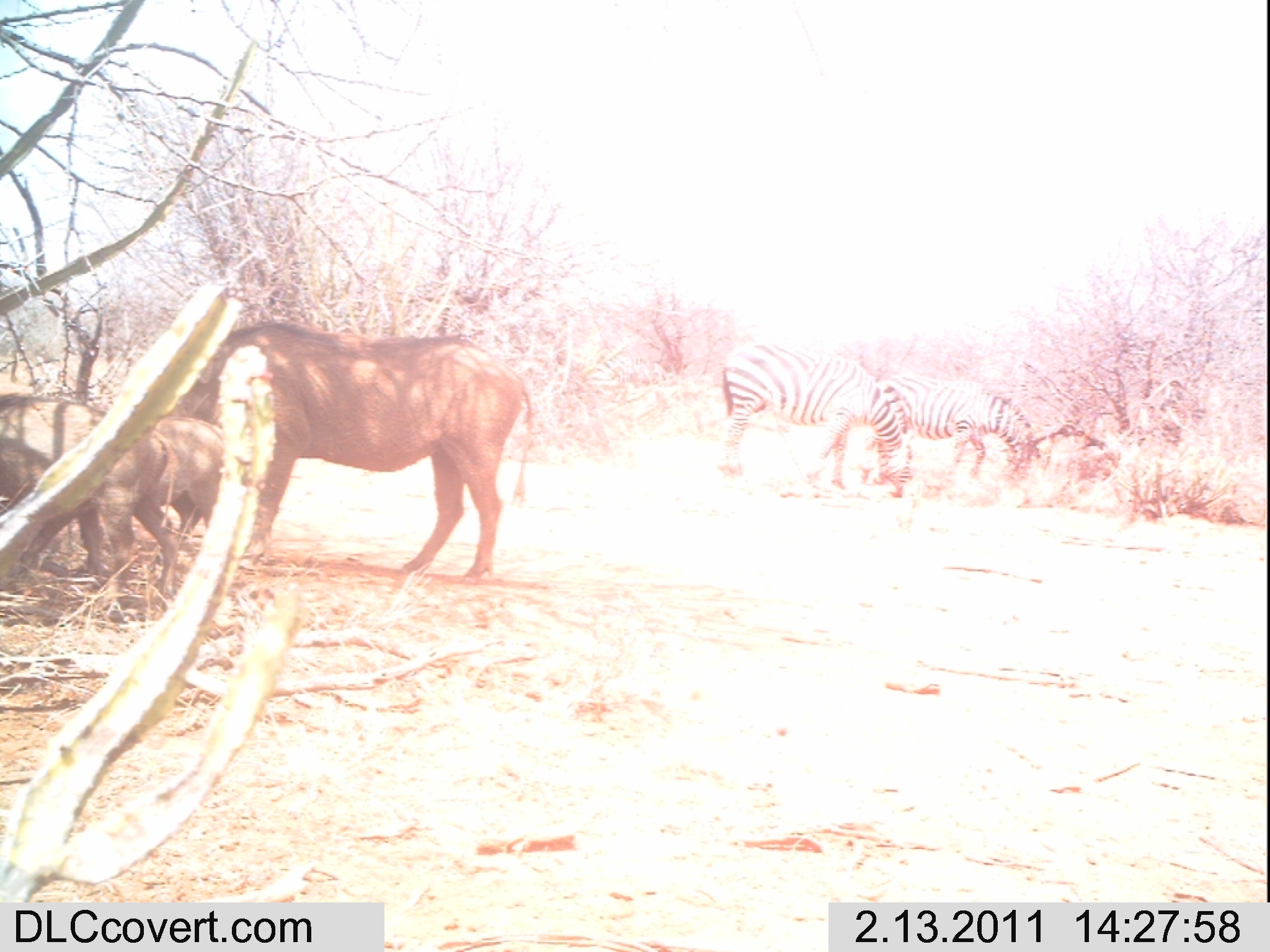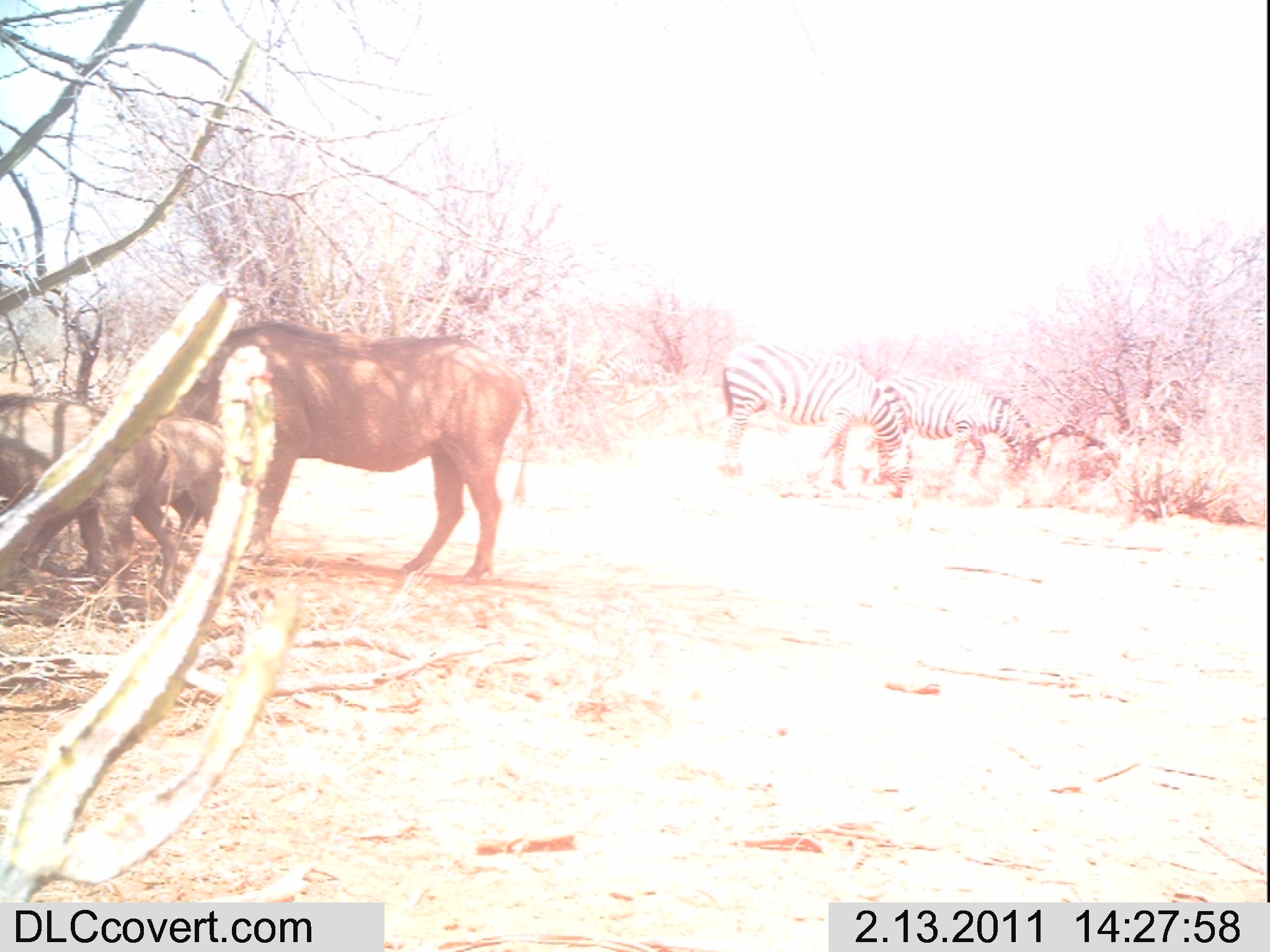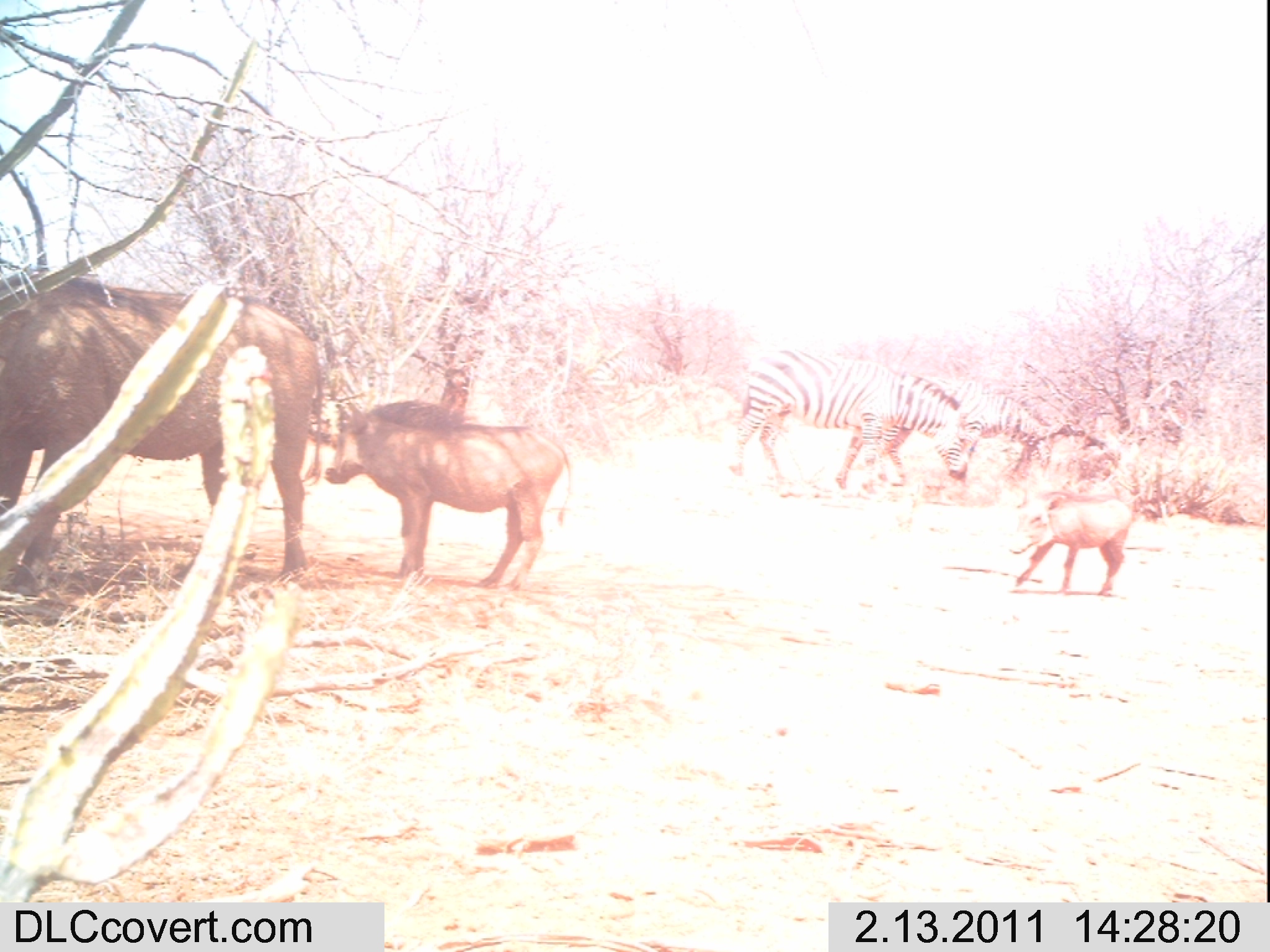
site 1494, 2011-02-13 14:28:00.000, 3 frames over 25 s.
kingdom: Animalia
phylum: Chordata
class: Mammalia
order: Perissodactyla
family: Equidae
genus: Equus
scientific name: Equus quagga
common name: plains zebra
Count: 2.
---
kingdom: Animalia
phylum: Chordata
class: Mammalia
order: Artiodactyla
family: Suidae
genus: Phacochoerus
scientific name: Phacochoerus africanus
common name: common warthog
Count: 2.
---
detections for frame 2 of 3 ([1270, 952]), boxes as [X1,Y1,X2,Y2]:
phacochoerus africanus: [167,318,538,584]; [0,390,180,623]; [11,413,225,576]; [715,341,910,488]; [860,369,1039,487]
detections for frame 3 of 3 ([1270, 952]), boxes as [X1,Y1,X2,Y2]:
equus quagga: [0,267,323,601]; [323,399,572,591]; [728,345,985,498]; [833,376,1053,490]; [1008,488,1132,597]